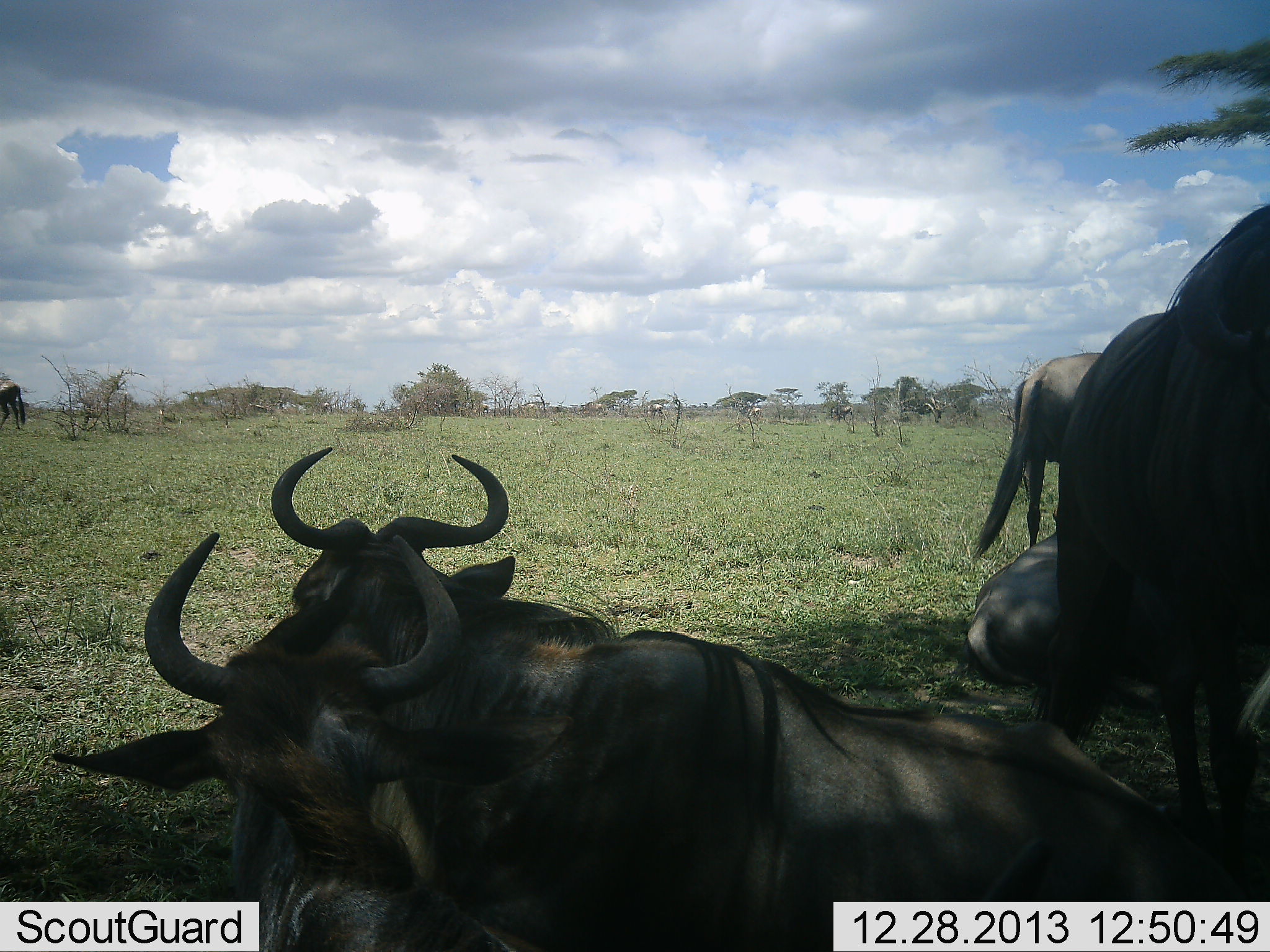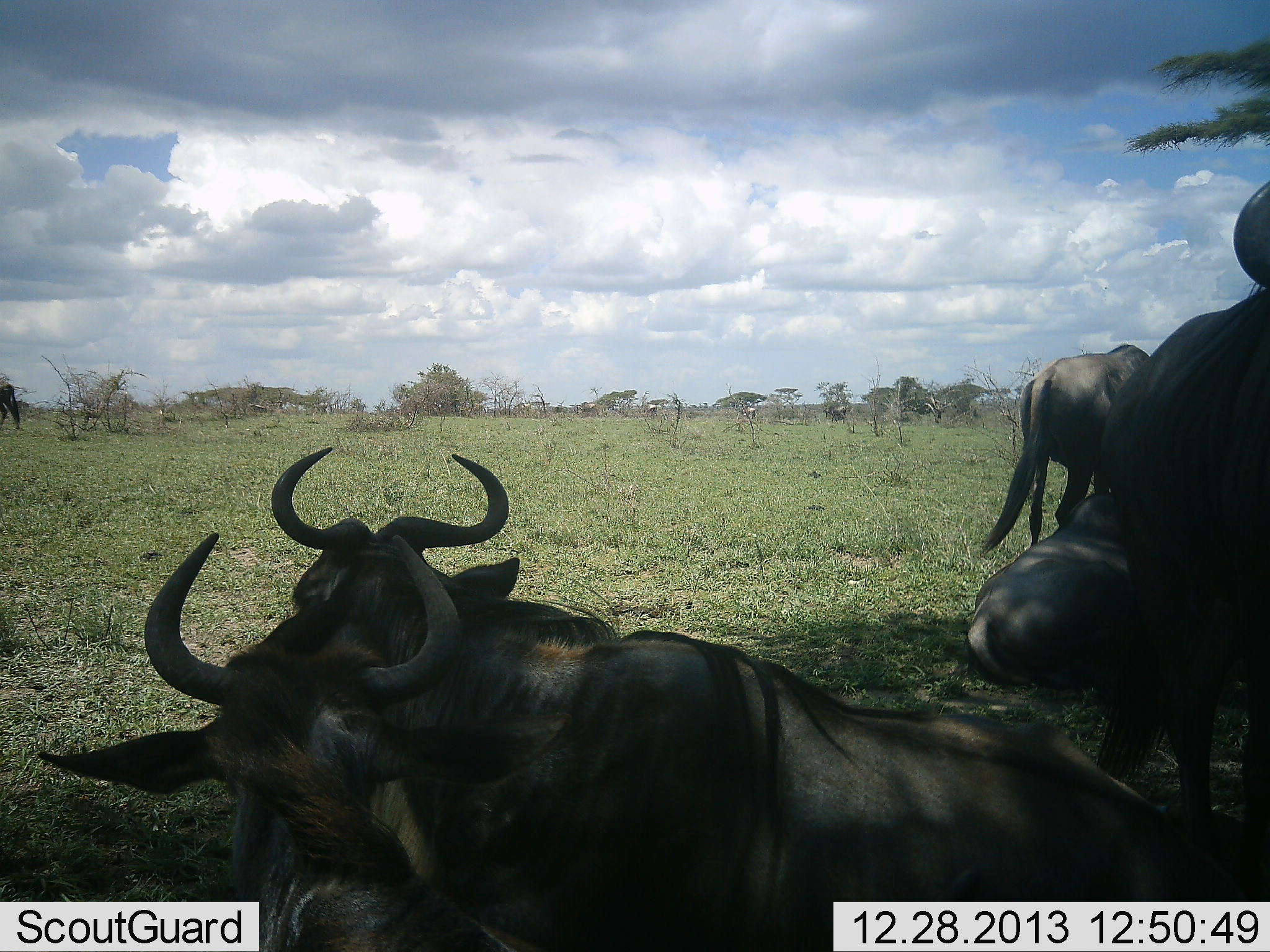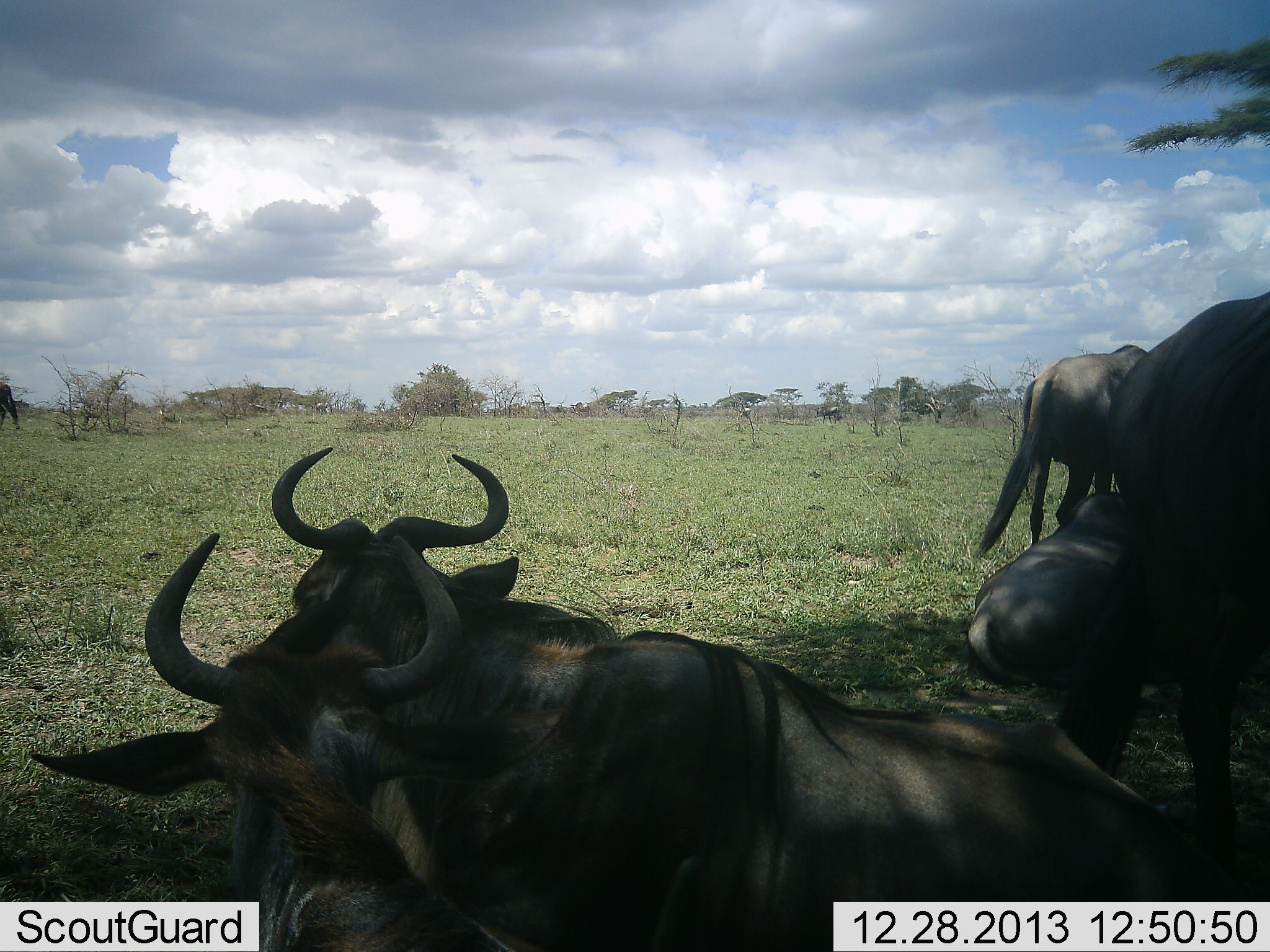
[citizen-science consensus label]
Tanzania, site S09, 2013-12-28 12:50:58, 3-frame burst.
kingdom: Animalia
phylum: Chordata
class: Mammalia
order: Artiodactyla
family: Bovidae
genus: Connochaetes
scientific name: Connochaetes taurinus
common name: blue wildebeest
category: wildebeest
Wildebeest (blue wildebeest) (Connochaetes taurinus), count 6. Behavior (volunteer vote fractions): standing 70%, resting 100%, moving 40%, interacting 10%. Young present (vote fraction): 0%. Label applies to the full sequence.